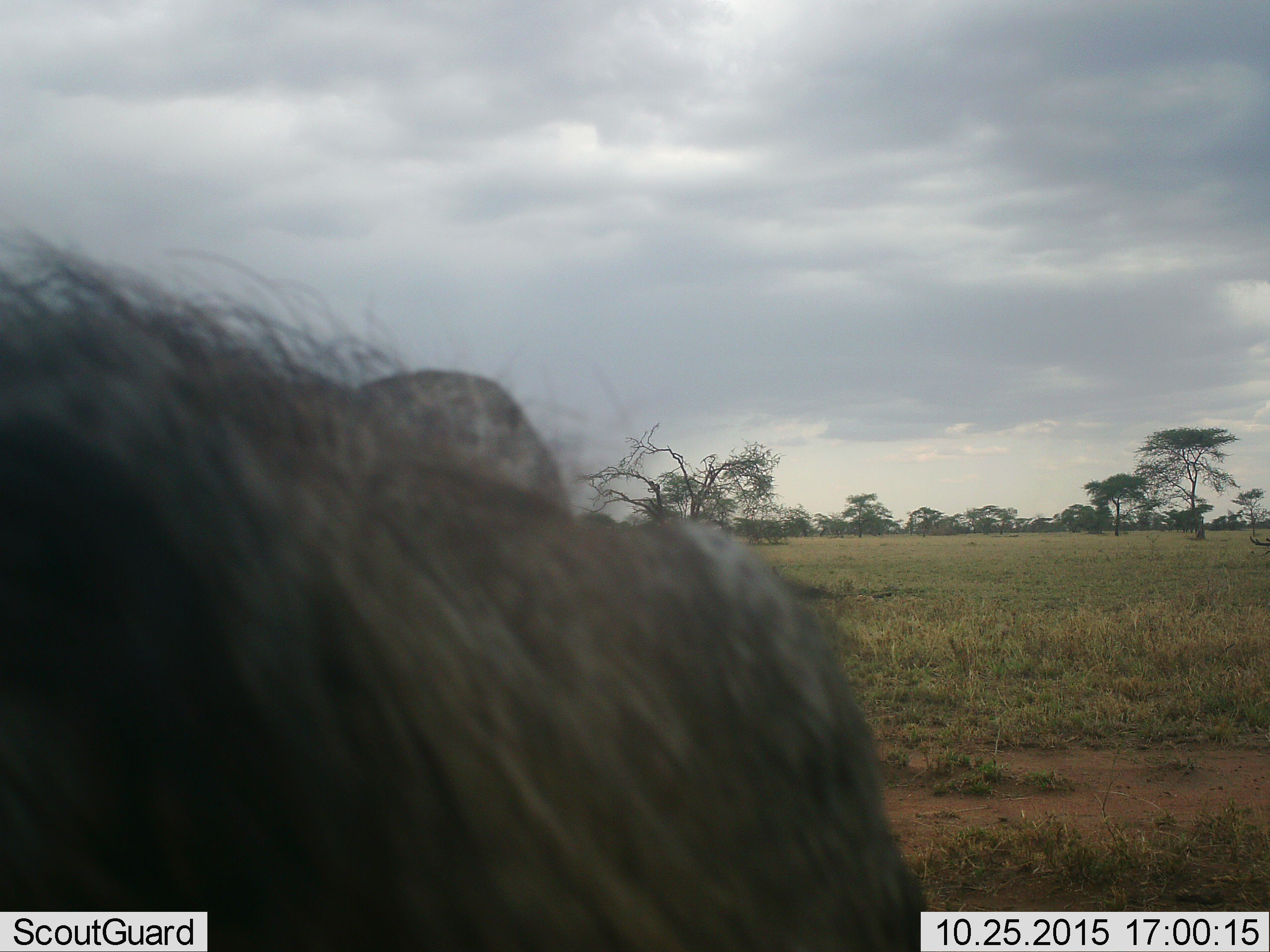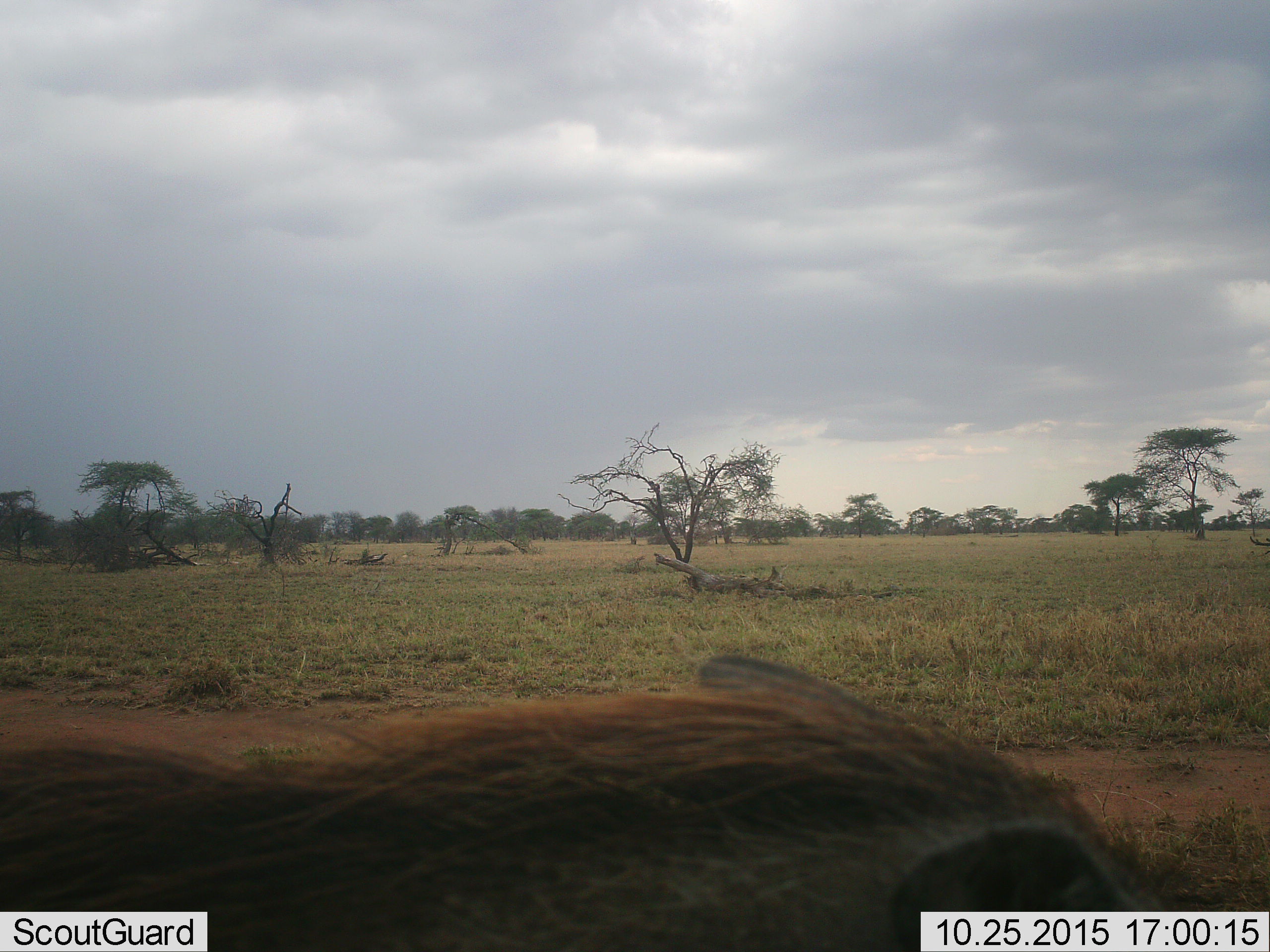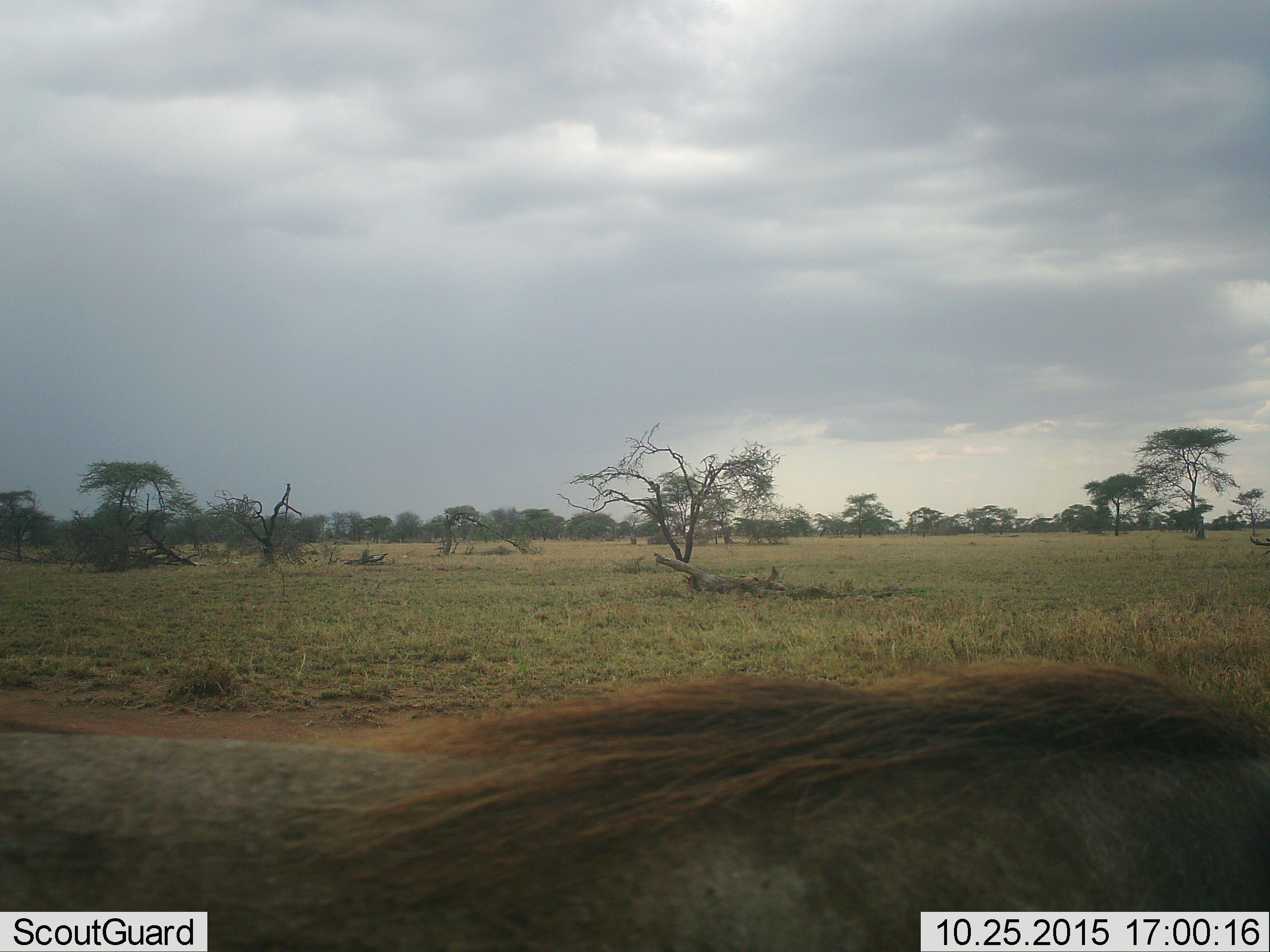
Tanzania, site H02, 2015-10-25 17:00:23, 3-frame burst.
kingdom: Animalia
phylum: Chordata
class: Mammalia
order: Artiodactyla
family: Bovidae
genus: Connochaetes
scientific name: Connochaetes taurinus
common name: blue wildebeest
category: wildebeest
Wildebeest (blue wildebeest) (Connochaetes taurinus), count 1. Behavior (volunteer vote fractions): standing 100%, resting 0%, moving 0%, interacting 0%. Young present (vote fraction): 0%. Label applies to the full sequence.